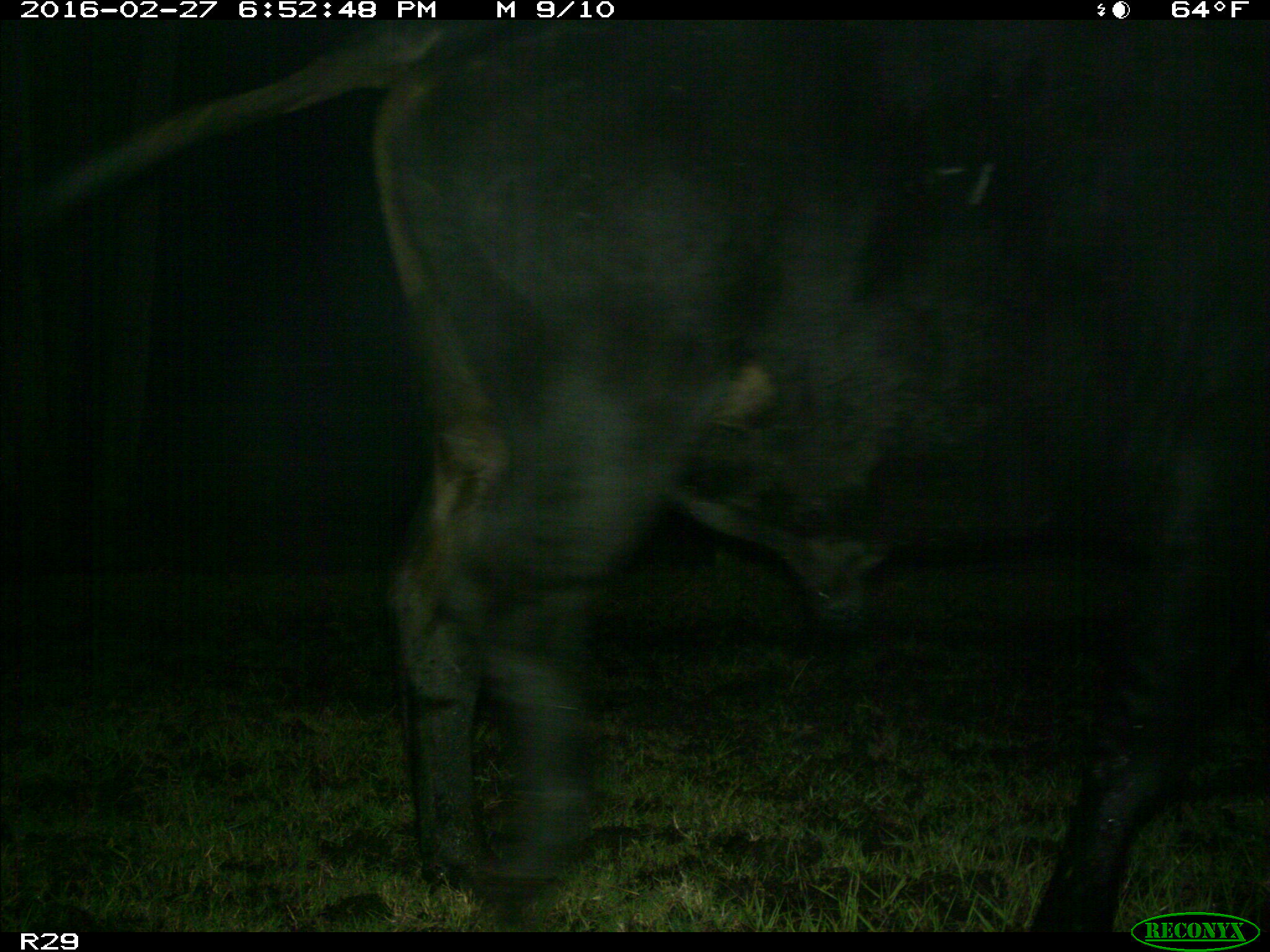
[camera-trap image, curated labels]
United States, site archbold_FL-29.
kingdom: Animalia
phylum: Chordata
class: Mammalia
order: Artiodactyla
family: Bovidae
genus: Bos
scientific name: Bos taurus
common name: domestic cow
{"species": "Bos taurus (domestic cow)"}